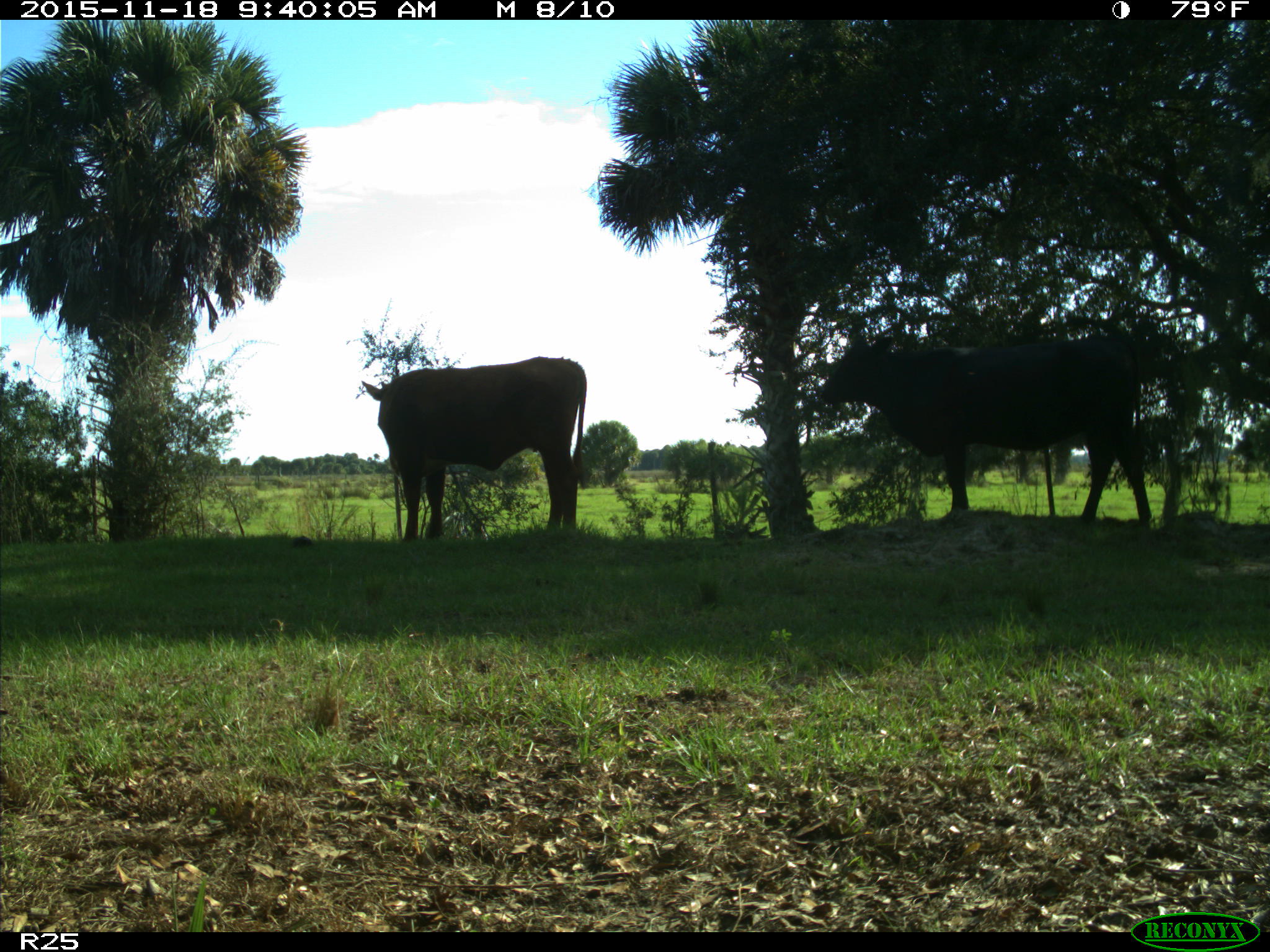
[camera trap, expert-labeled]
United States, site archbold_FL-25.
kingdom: Animalia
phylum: Chordata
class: Mammalia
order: Artiodactyla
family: Bovidae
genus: Bos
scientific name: Bos taurus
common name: domestic cow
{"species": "Bos taurus (domestic cow)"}